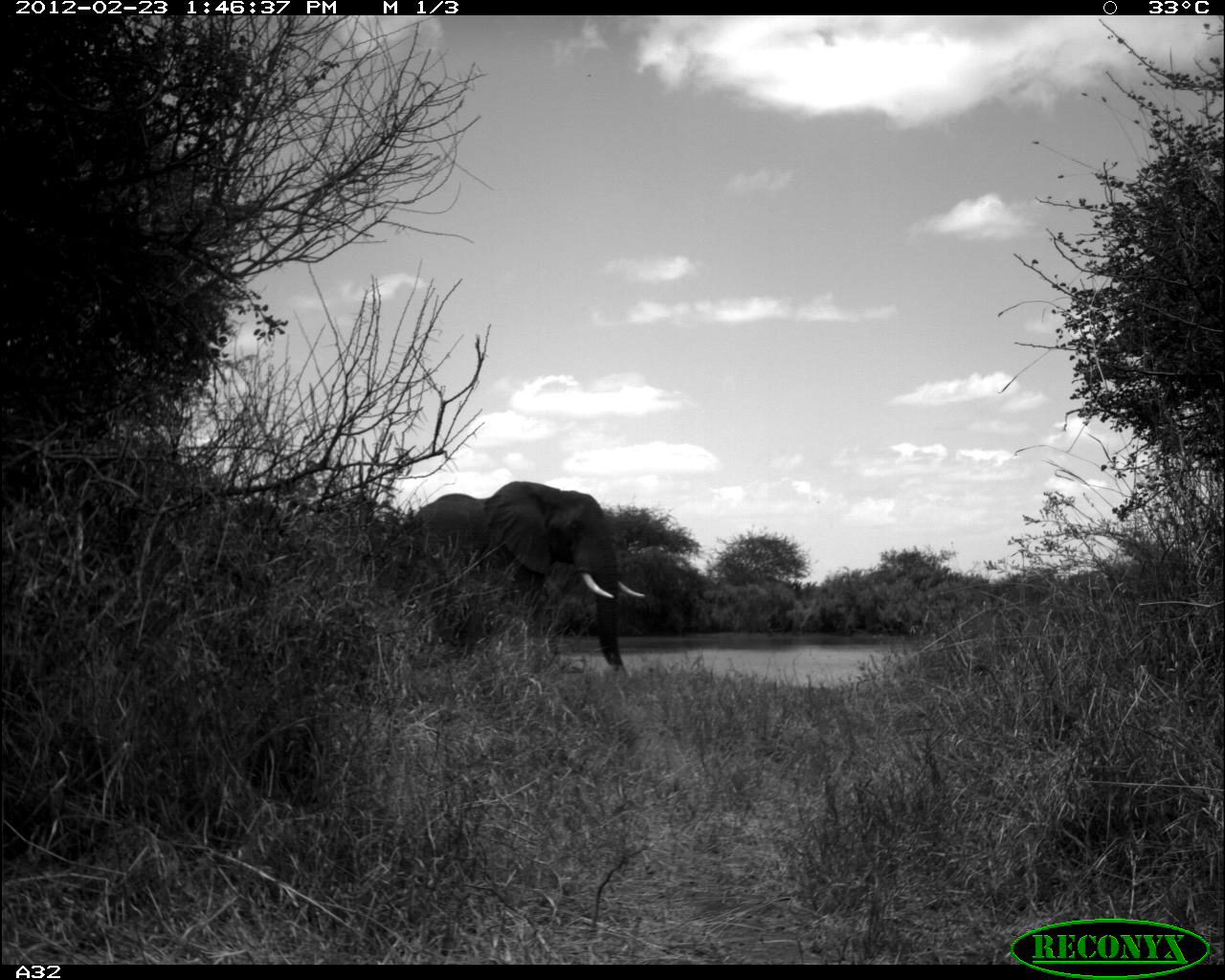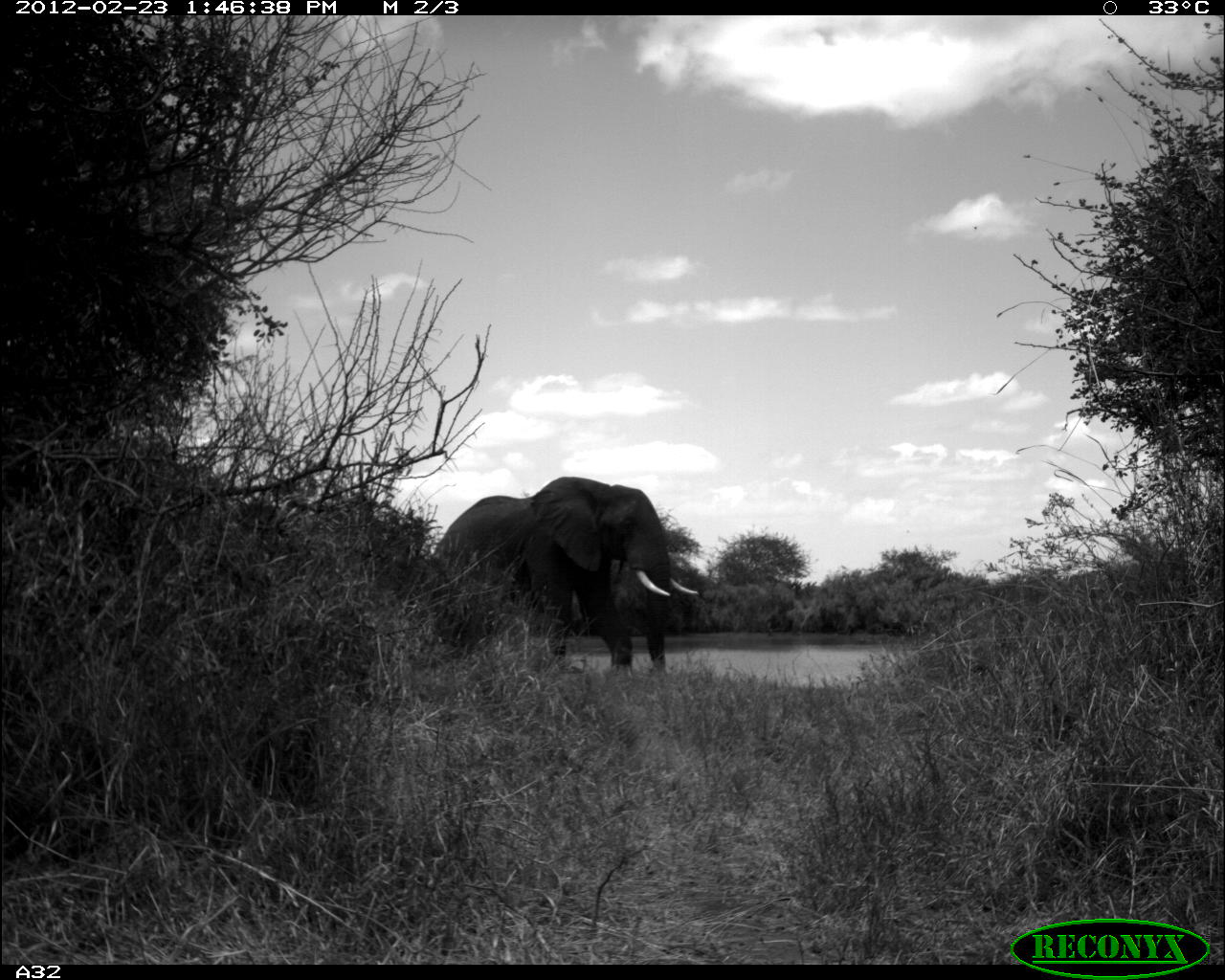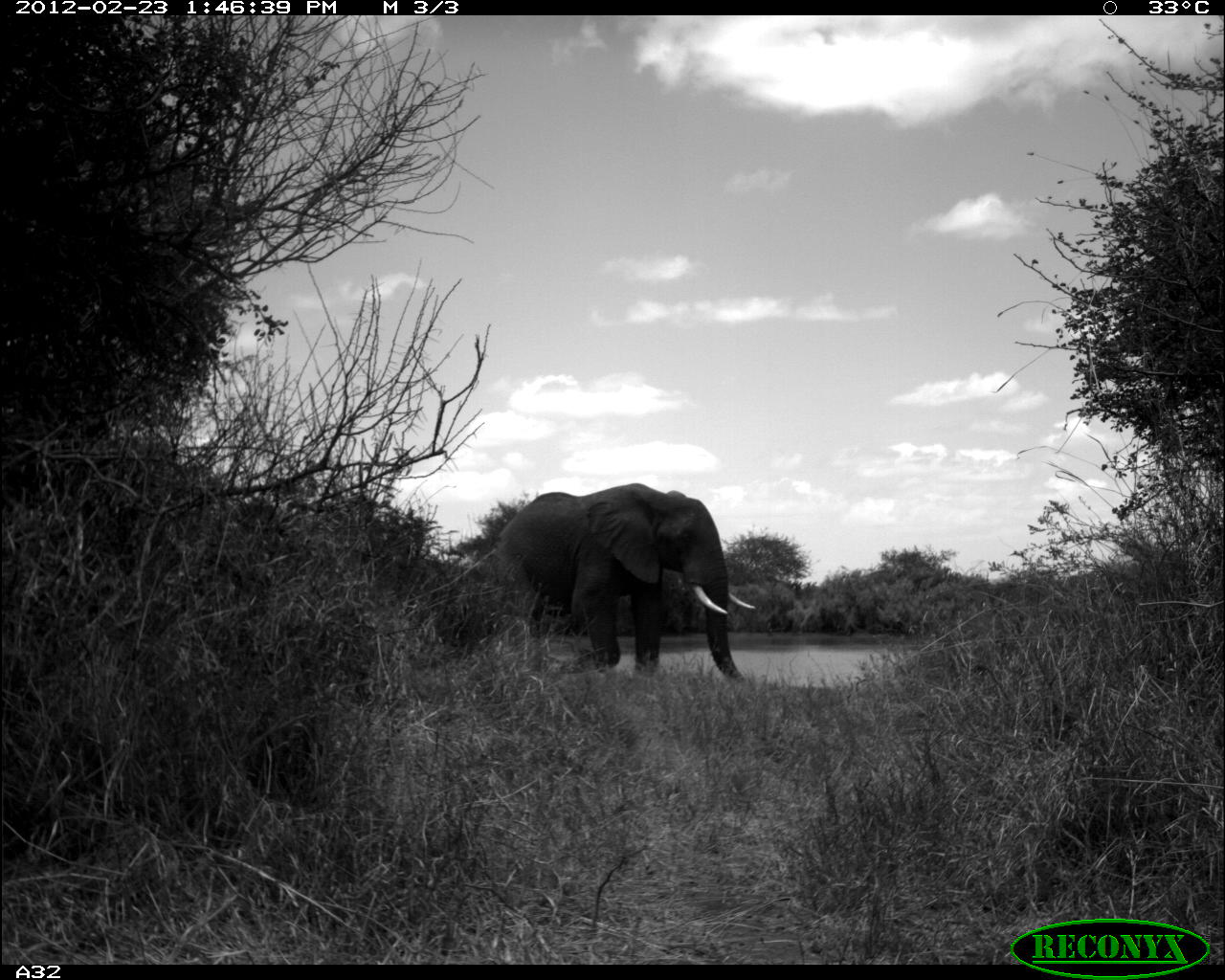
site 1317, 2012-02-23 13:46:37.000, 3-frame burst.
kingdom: Animalia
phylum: Chordata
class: Mammalia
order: Proboscidea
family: Elephantidae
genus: Loxodonta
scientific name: Loxodonta africana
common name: african bush elephant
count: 1